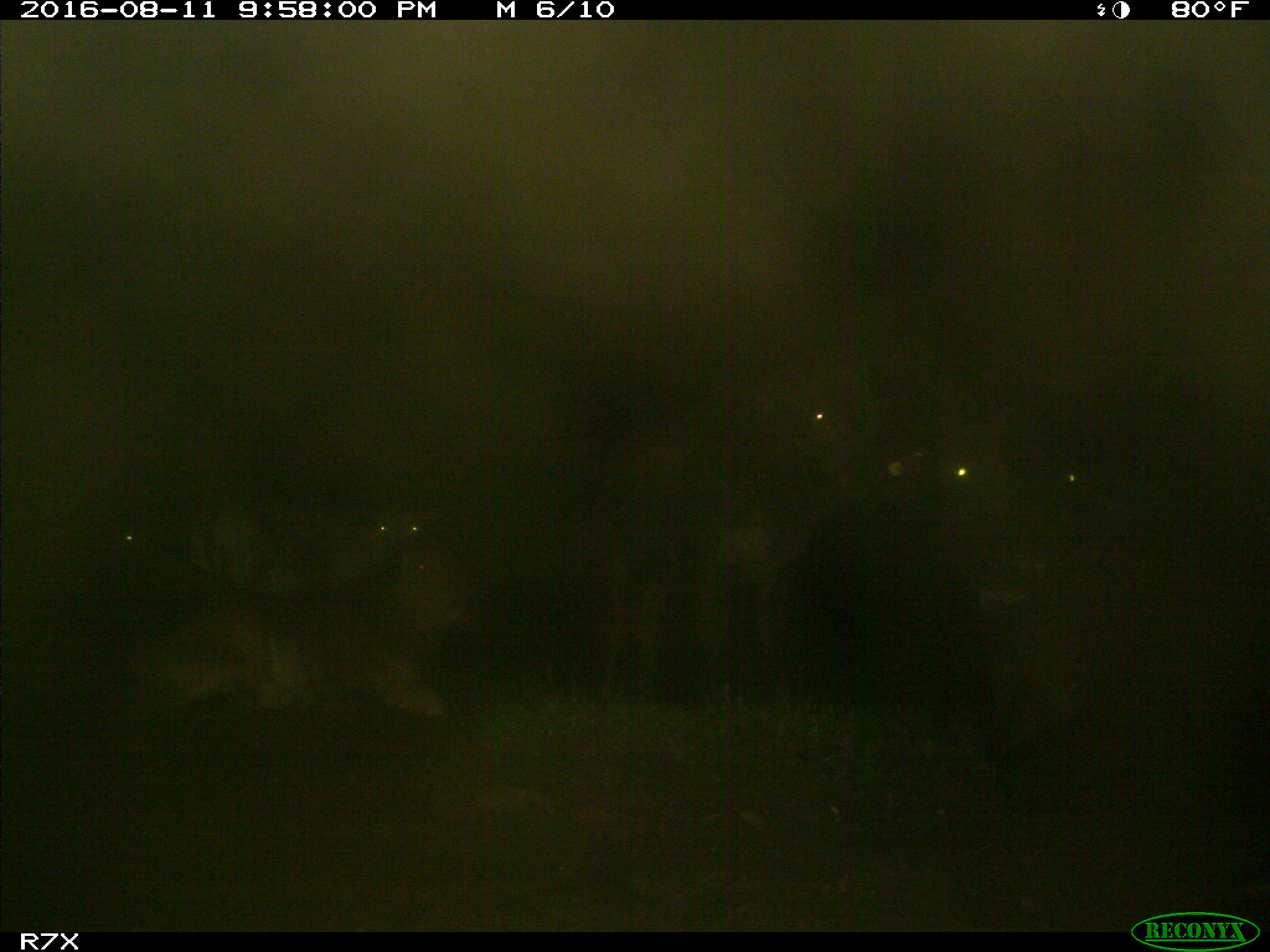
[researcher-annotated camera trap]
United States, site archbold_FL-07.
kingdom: Animalia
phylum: Chordata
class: Mammalia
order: Artiodactyla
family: Bovidae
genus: Bos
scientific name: Bos taurus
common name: domestic cow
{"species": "Bos taurus (domestic cow)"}